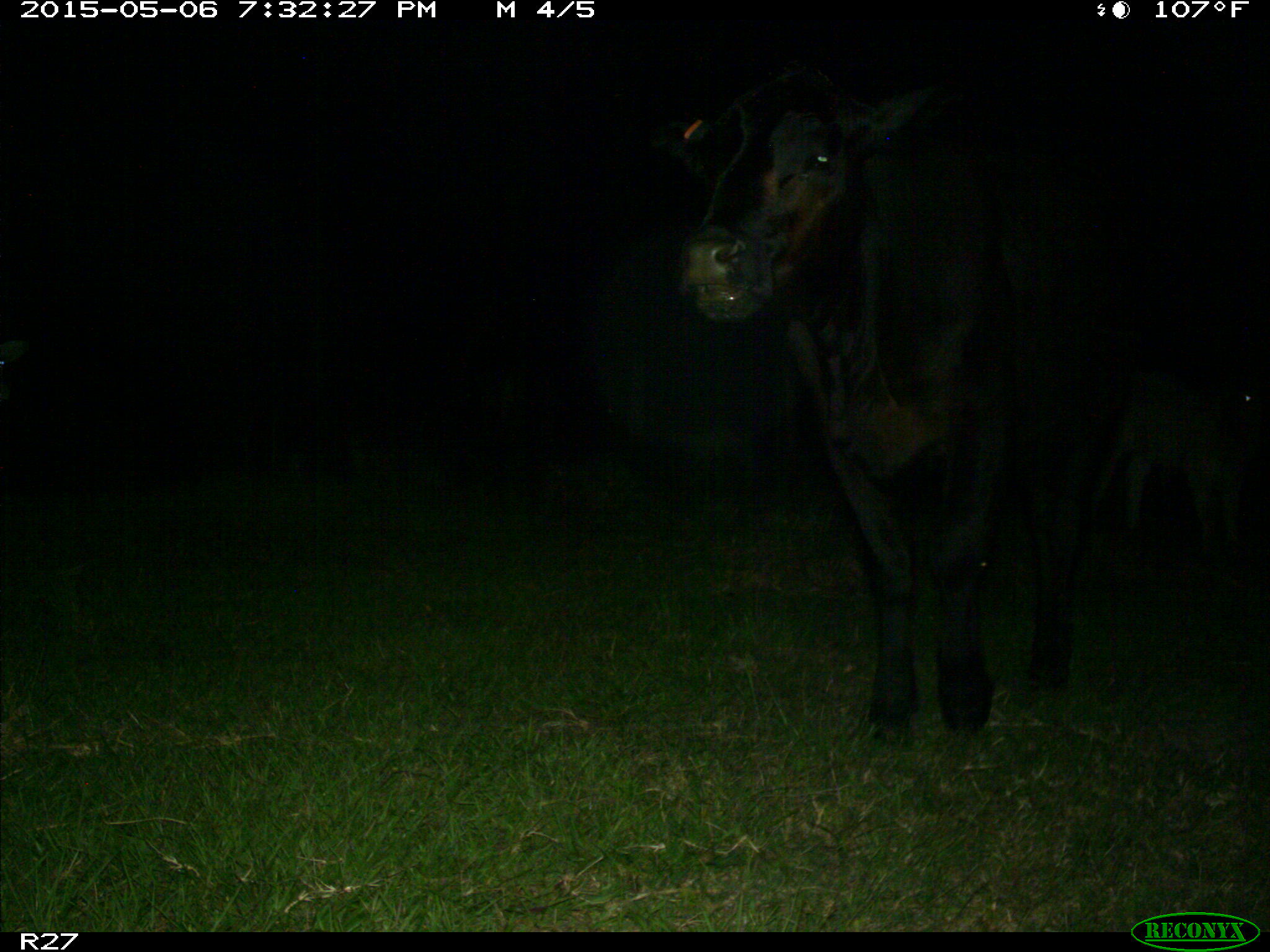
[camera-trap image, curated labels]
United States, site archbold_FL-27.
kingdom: Animalia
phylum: Chordata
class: Mammalia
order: Artiodactyla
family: Bovidae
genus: Bos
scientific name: Bos taurus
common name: domestic cow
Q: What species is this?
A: Bos taurus (domestic cow).